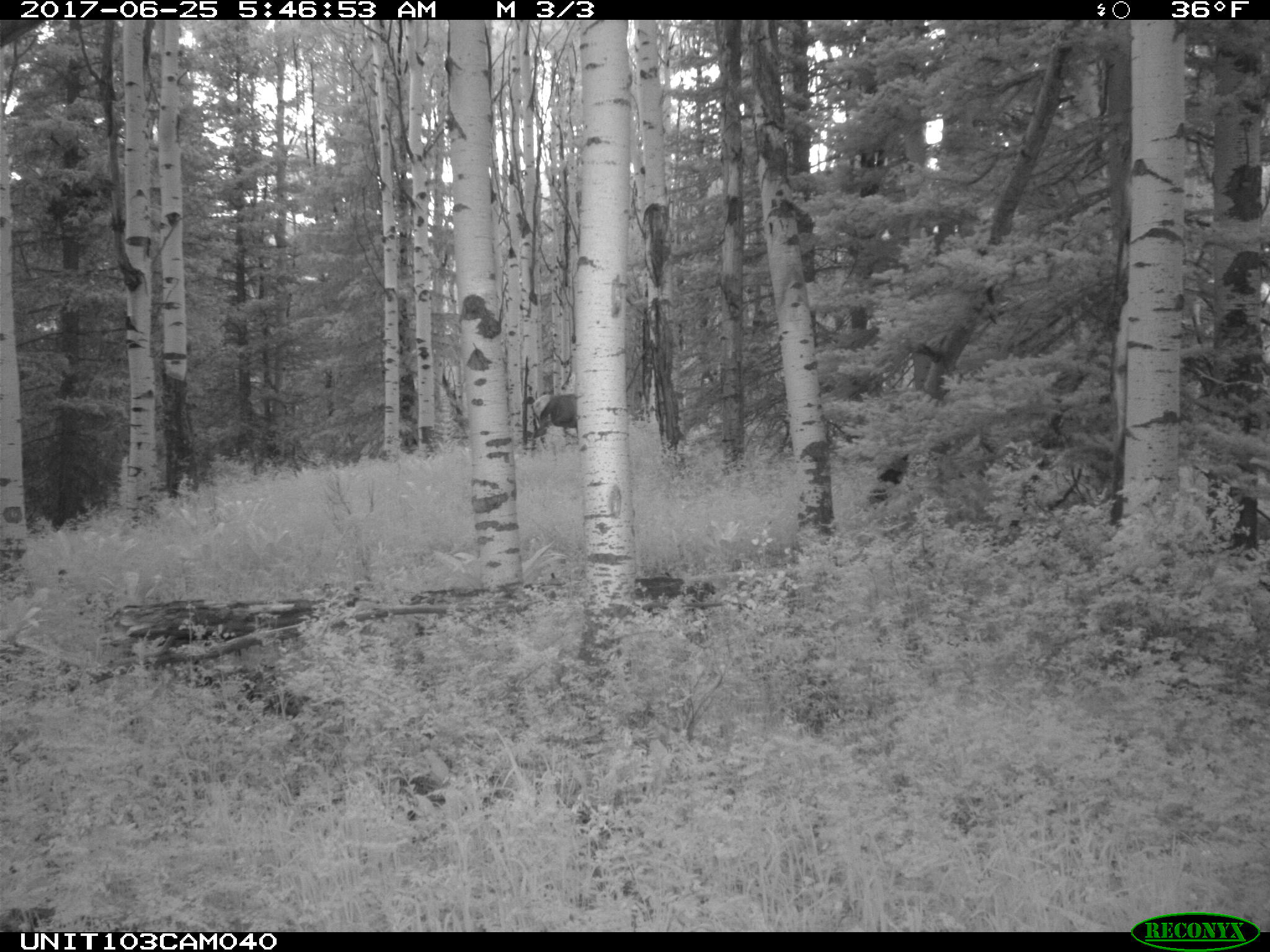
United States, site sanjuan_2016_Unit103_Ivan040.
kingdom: Animalia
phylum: Chordata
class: Mammalia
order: Artiodactyla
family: Cervidae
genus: Cervus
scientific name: Cervus elaphus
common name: red deer